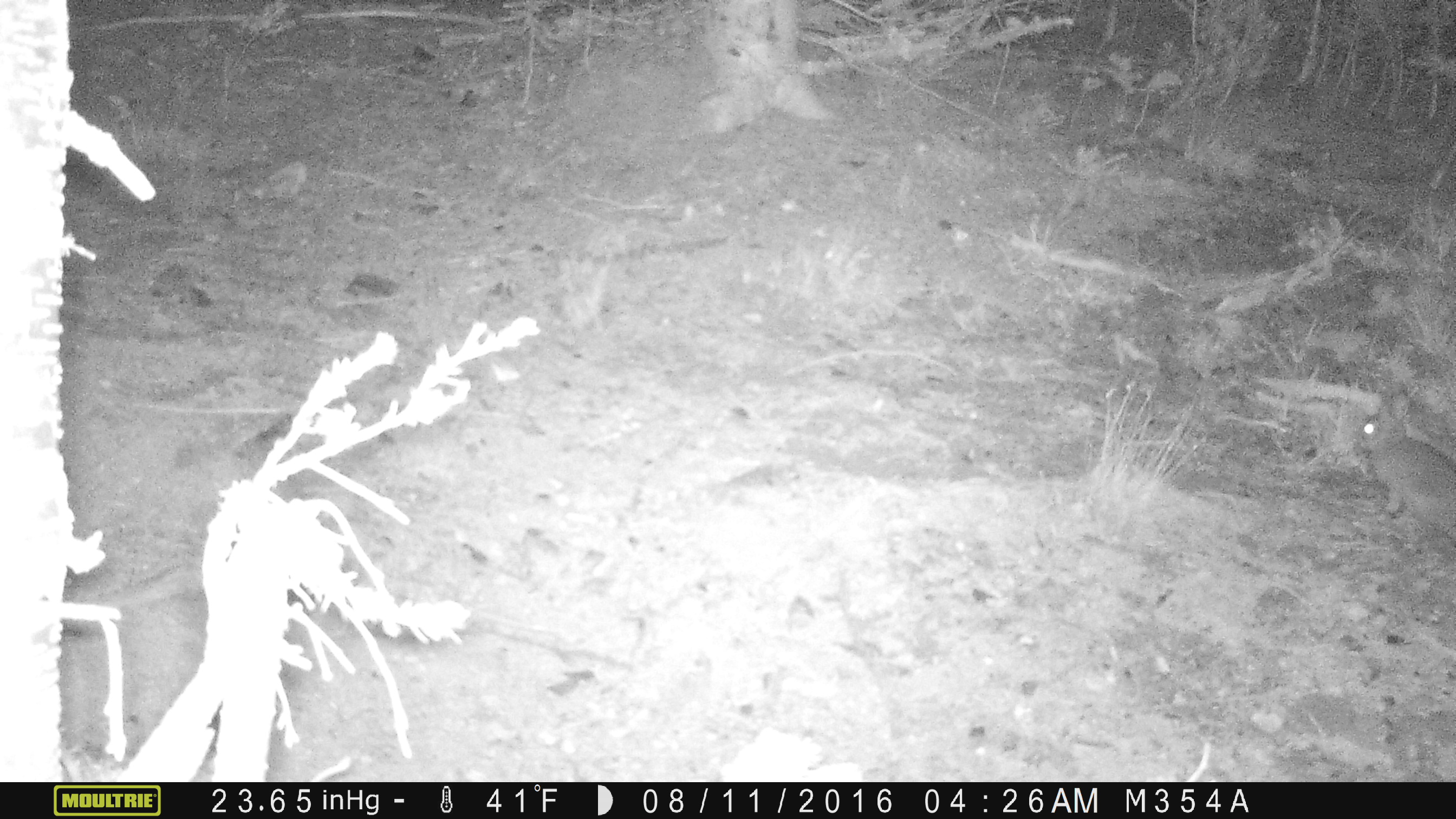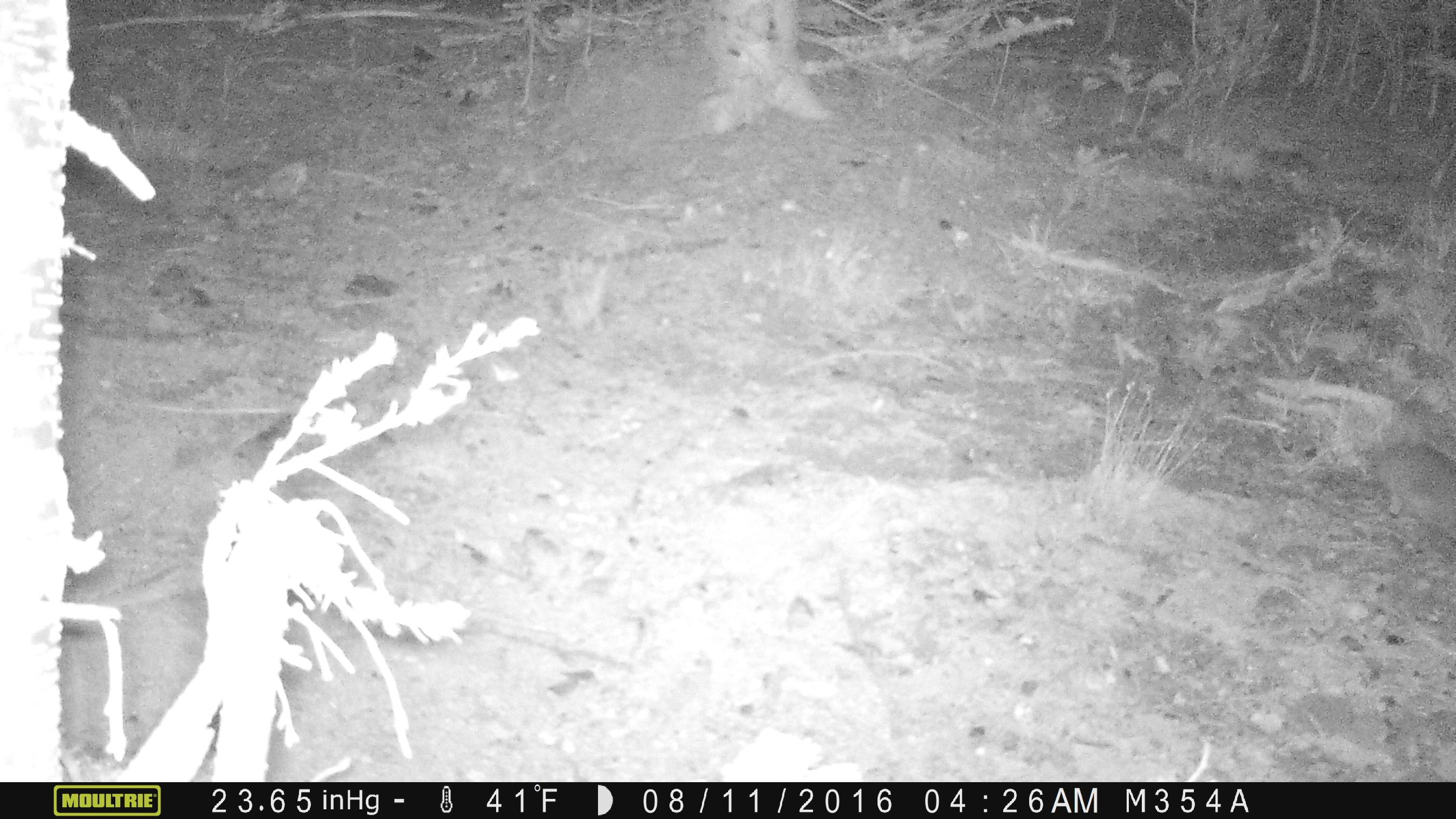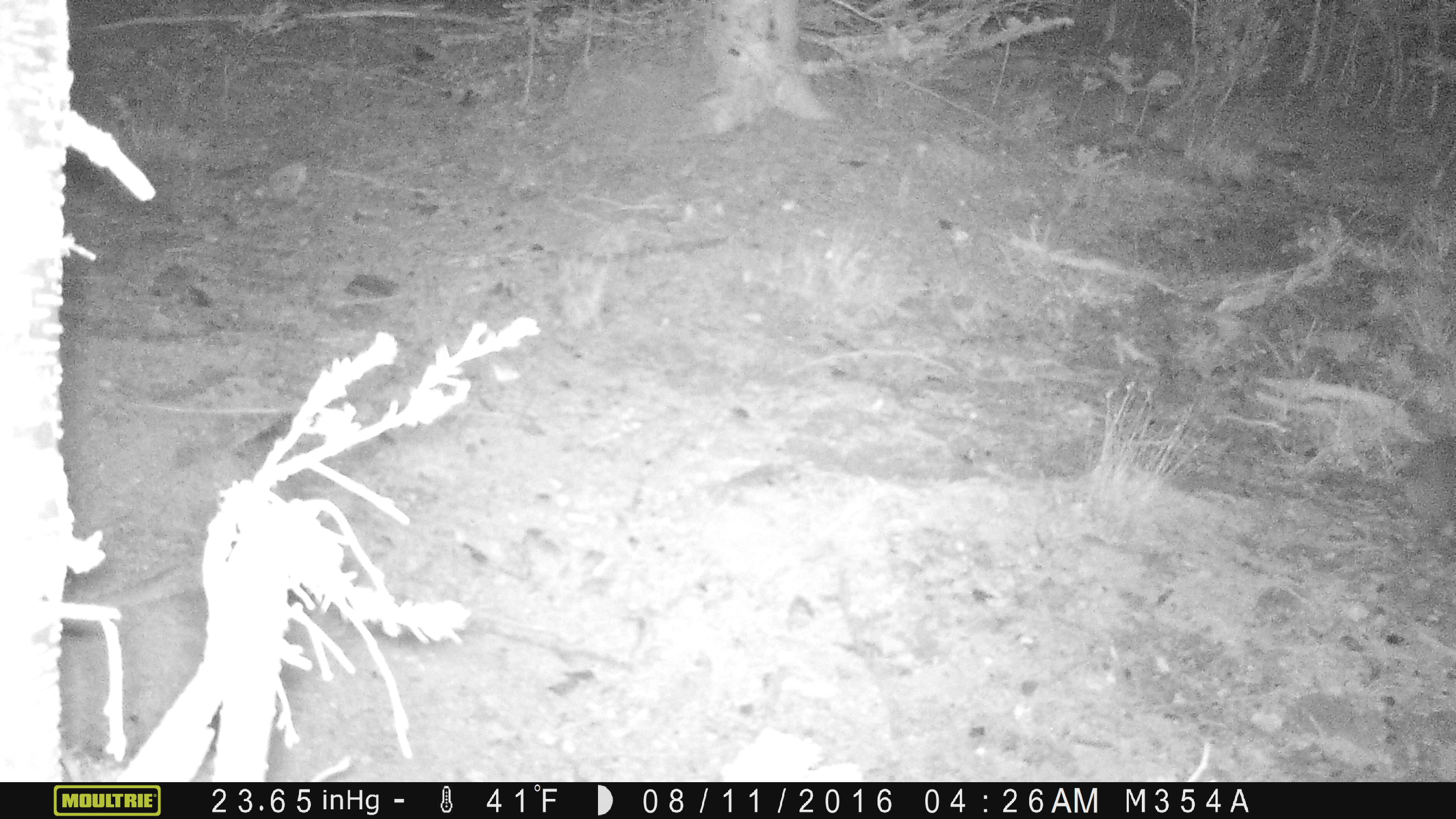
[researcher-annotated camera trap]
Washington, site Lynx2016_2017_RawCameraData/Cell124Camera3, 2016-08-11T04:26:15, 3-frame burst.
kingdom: Animalia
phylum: Chordata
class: Mammalia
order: Lagomorpha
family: Leporidae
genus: Lepus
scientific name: Lepus americanus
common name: snowshoe hare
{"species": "Lepus americanus (snowshoe hare)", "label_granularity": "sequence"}